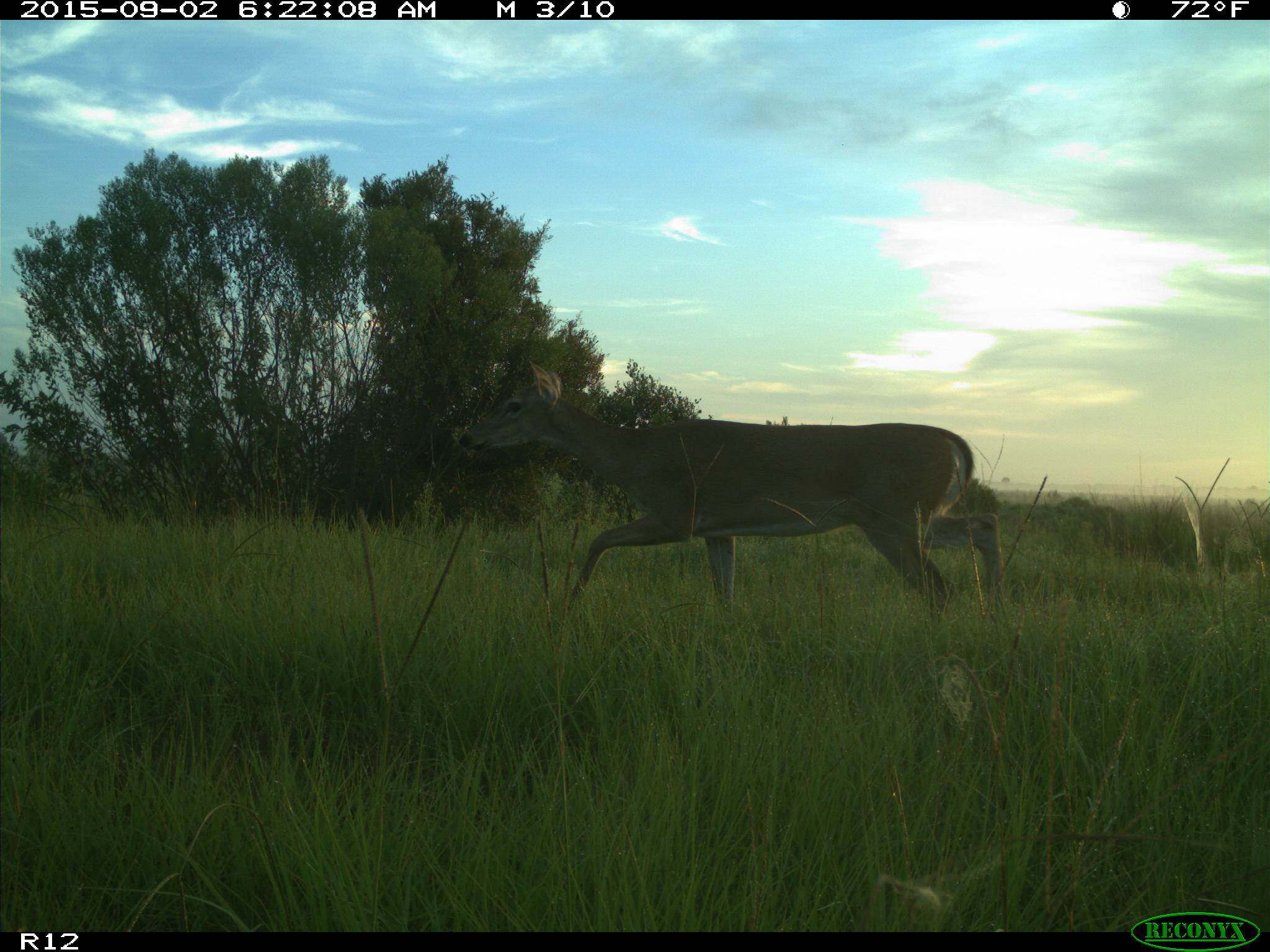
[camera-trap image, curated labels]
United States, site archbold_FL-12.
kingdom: Animalia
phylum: Chordata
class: Mammalia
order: Artiodactyla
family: Cervidae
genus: Odocoileus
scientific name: Odocoileus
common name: deer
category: unidentified deer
Unidentified deer (deer) (Odocoileus).